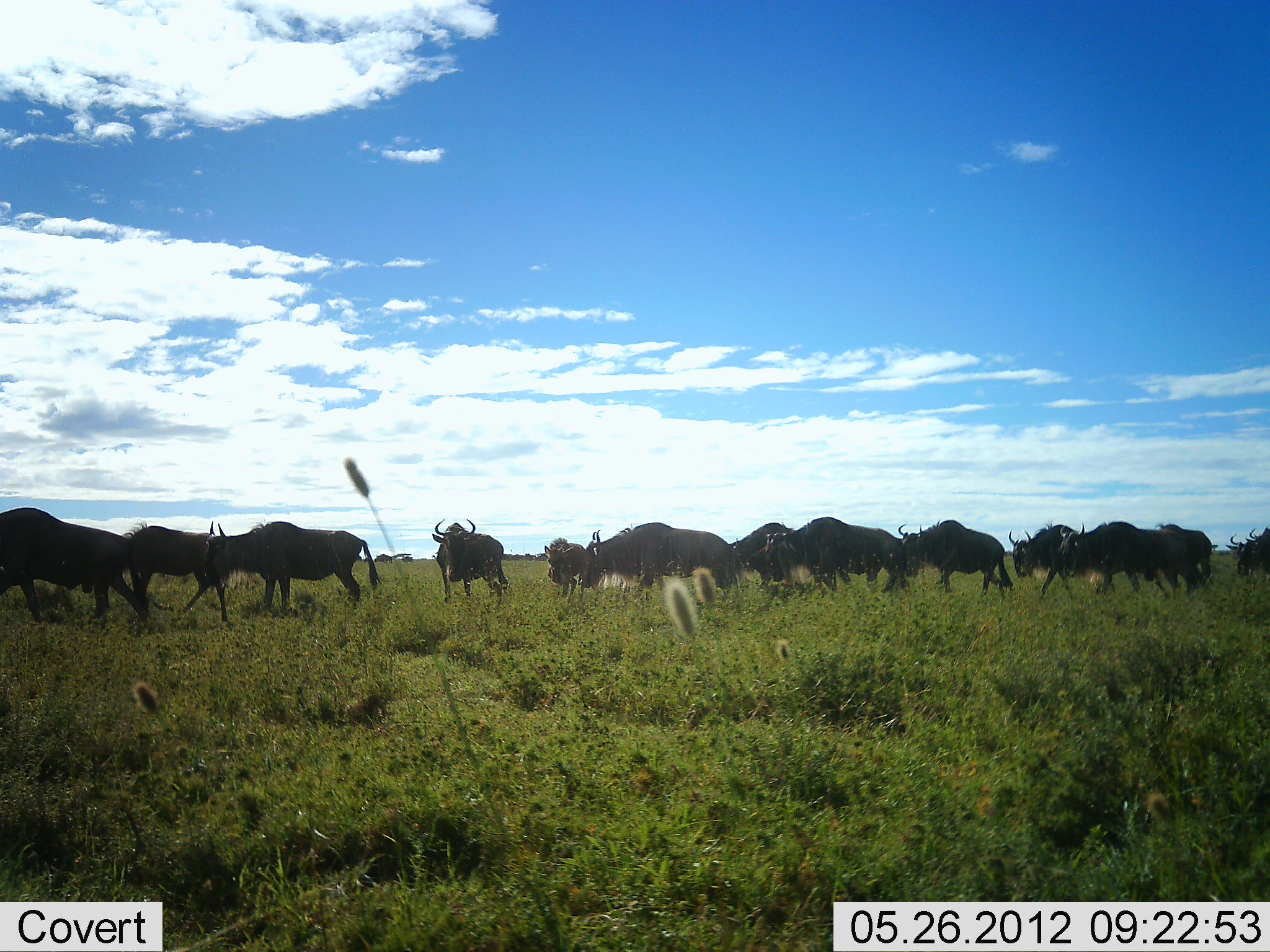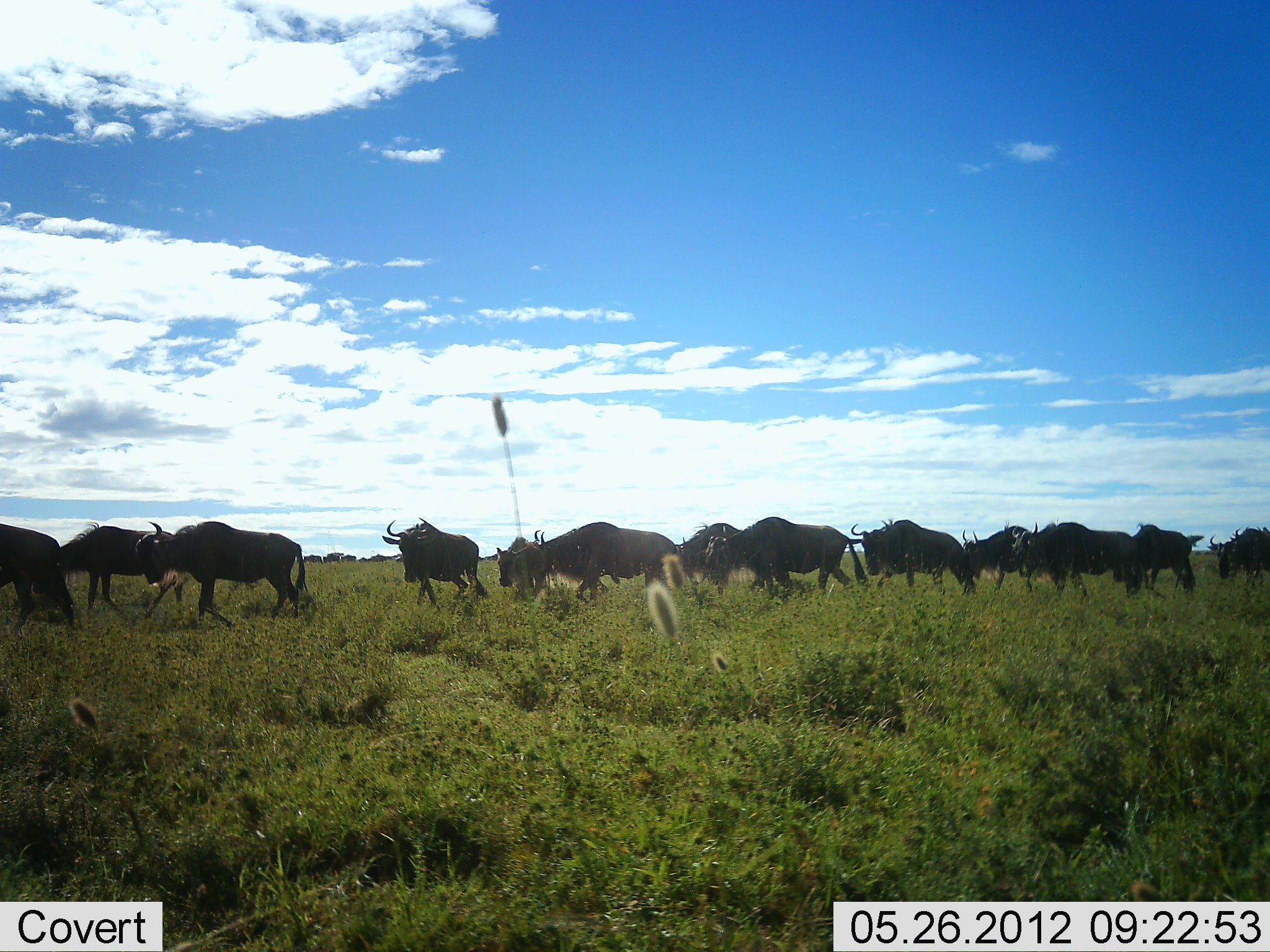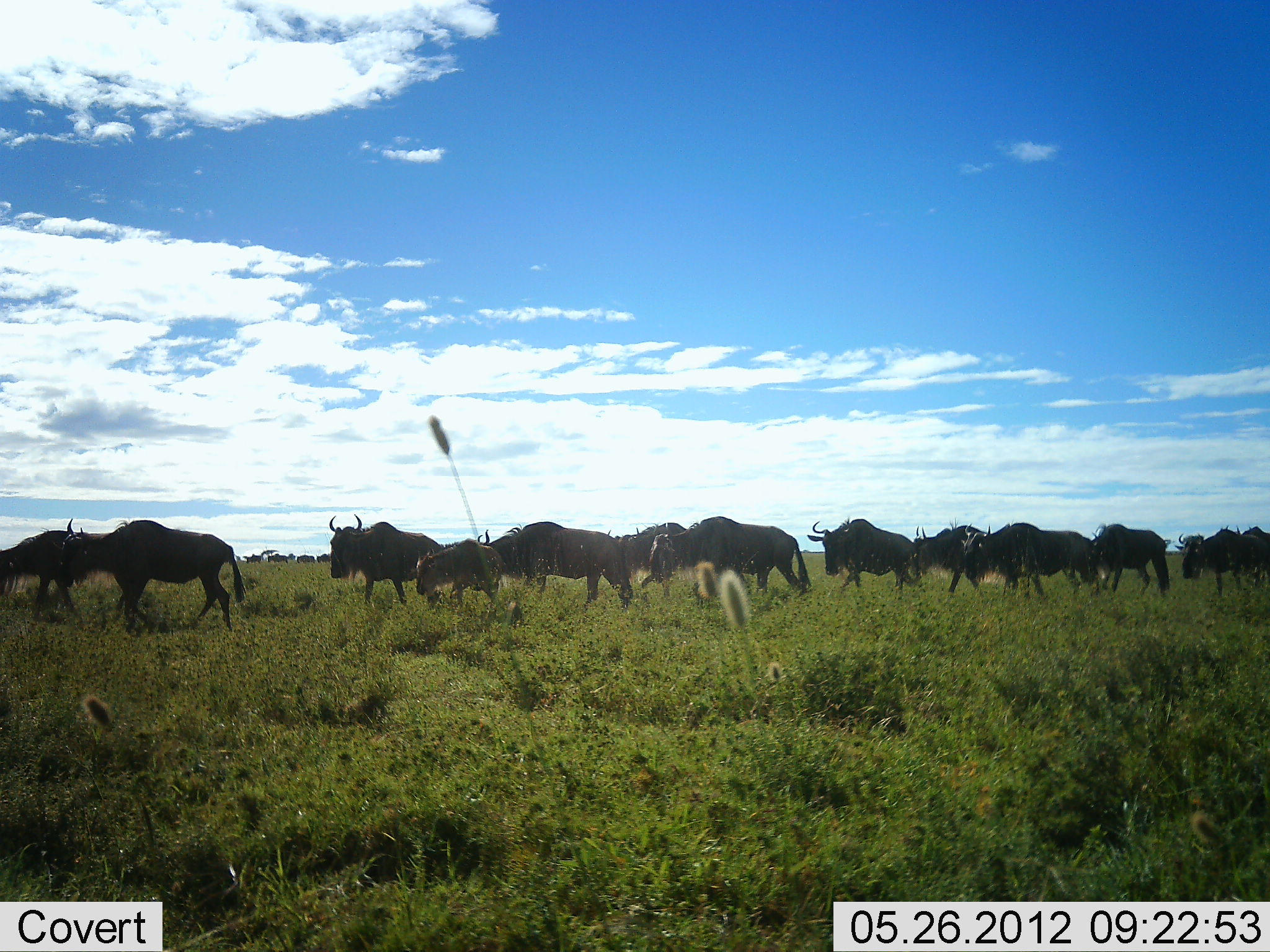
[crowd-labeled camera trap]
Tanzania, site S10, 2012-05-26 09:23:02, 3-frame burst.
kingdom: Animalia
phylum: Chordata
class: Mammalia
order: Artiodactyla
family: Bovidae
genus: Connochaetes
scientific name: Connochaetes taurinus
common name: blue wildebeest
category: wildebeest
Wildebeest (blue wildebeest) (Connochaetes taurinus), count 11-50. Behavior (volunteer vote fractions): standing 0%, resting 0%, moving 100%, interacting 0%. Young present (vote fraction): 10%. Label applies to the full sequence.